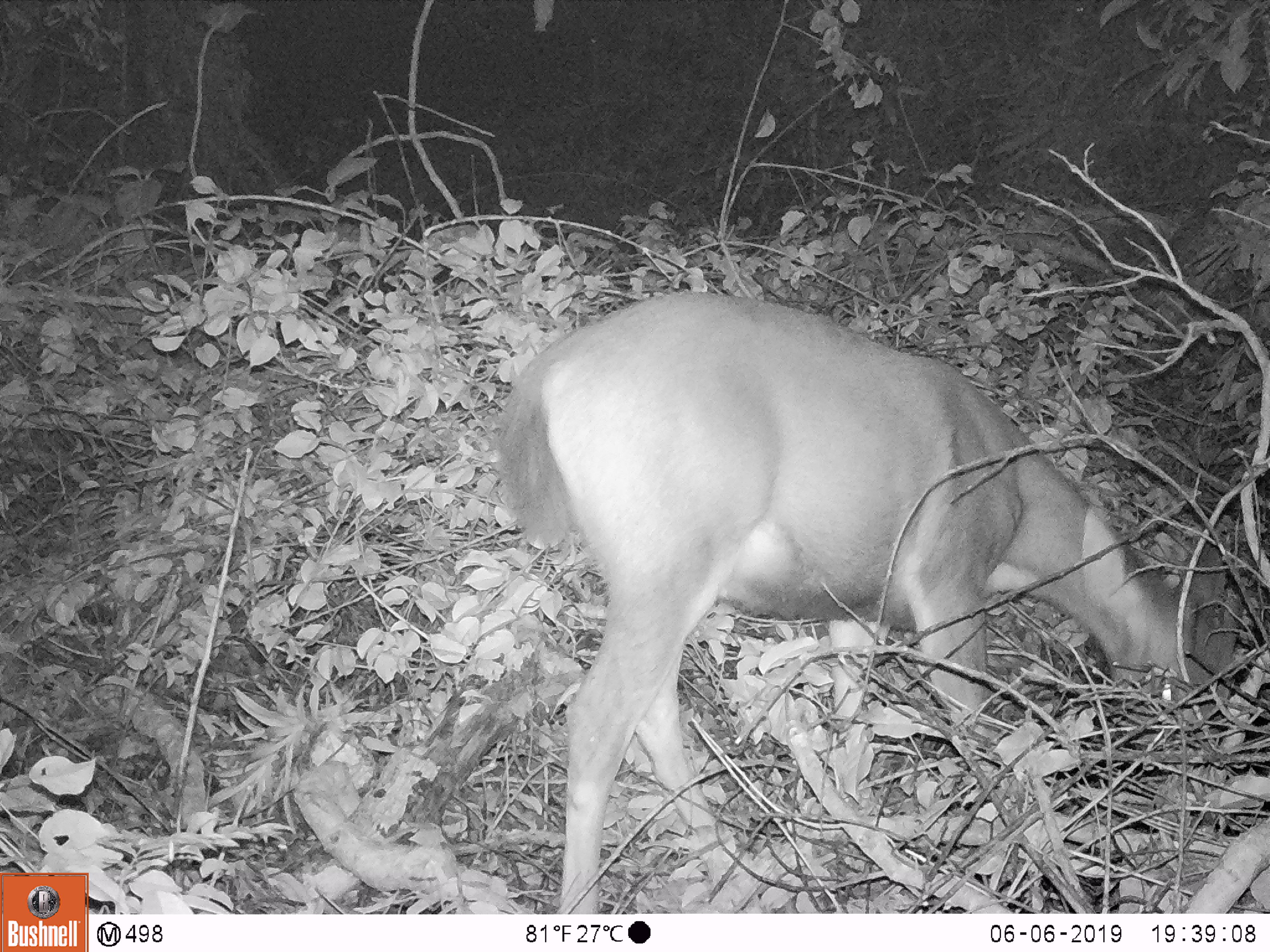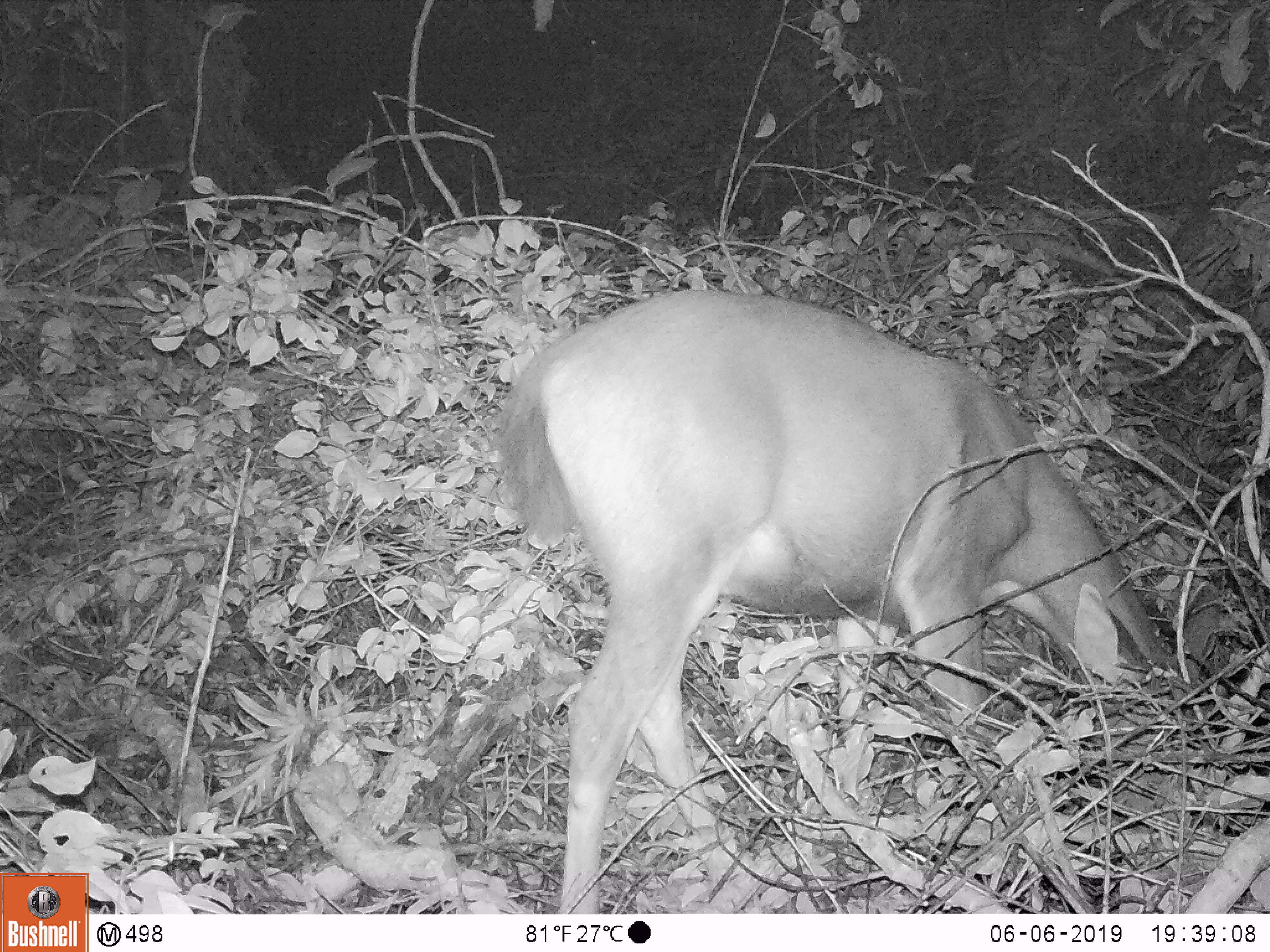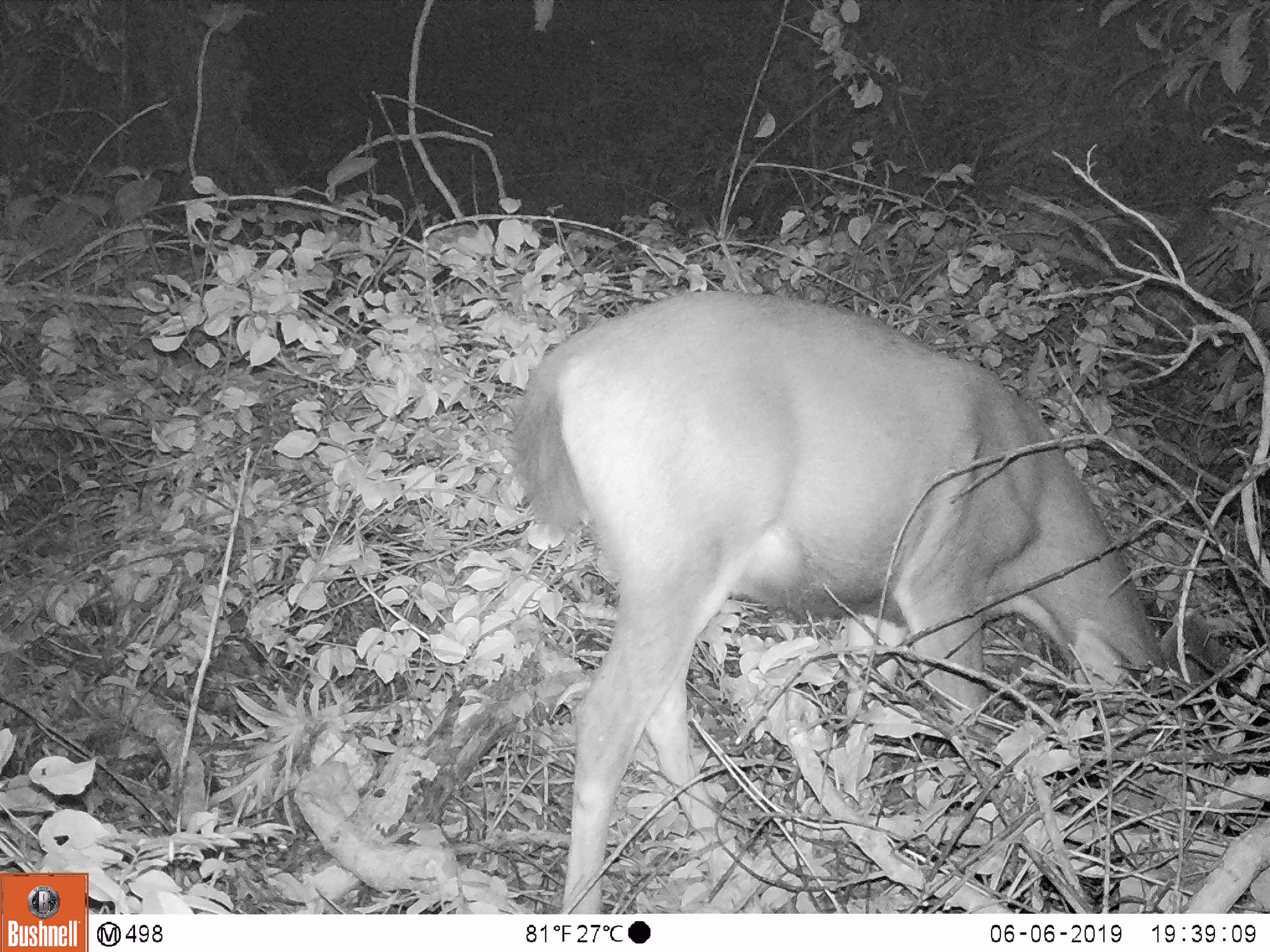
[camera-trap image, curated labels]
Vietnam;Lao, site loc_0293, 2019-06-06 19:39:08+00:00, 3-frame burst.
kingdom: Animalia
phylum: Chordata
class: Mammalia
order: Artiodactyla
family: Cervidae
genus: Rusa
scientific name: Rusa unicolor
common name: sambar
Sambar (Rusa unicolor). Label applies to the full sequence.